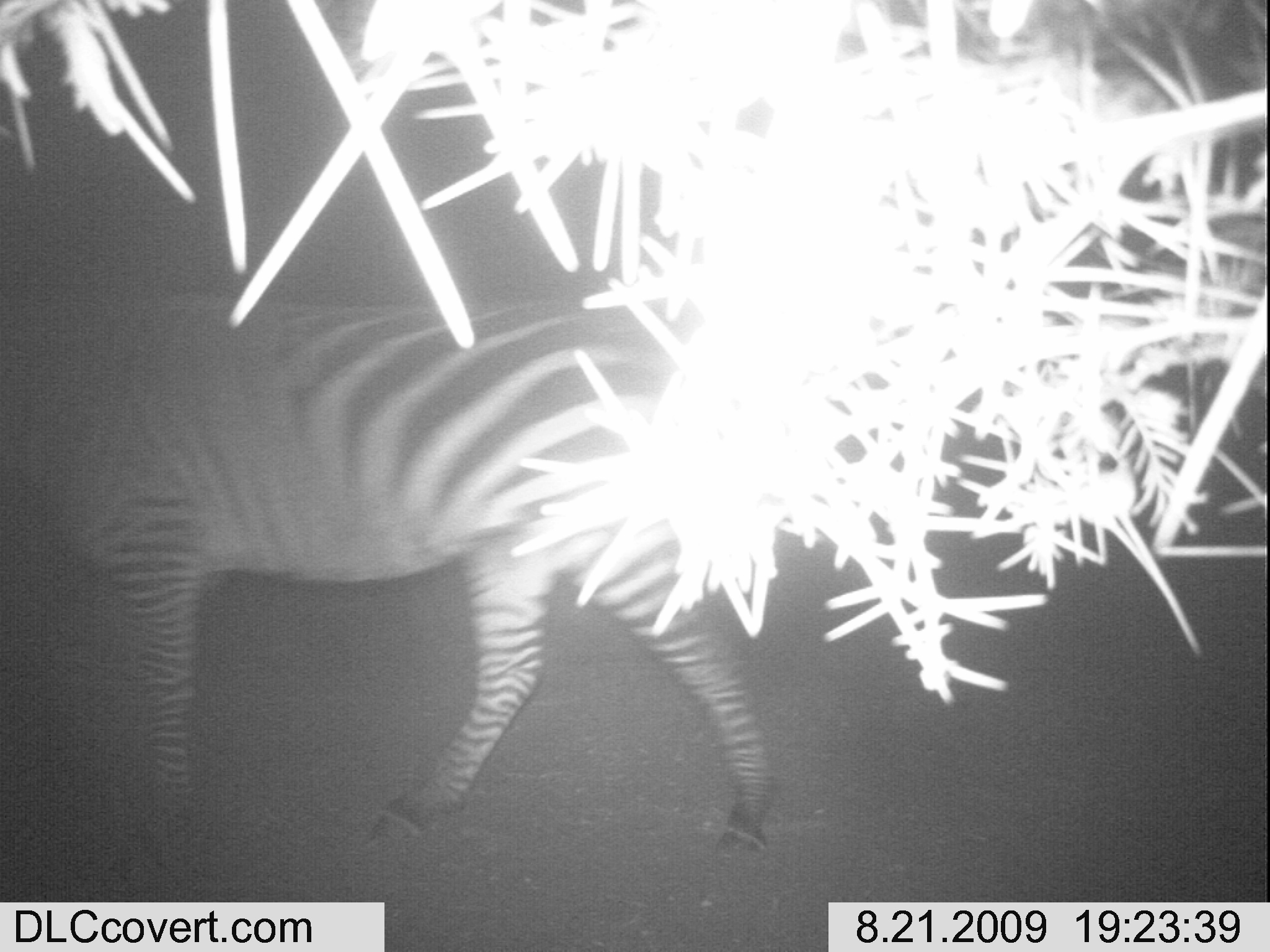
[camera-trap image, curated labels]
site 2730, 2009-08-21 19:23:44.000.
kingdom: Animalia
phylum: Chordata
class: Mammalia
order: Perissodactyla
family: Equidae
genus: Equus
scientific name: Equus quagga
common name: plains zebra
Equus quagga (plains zebra), count 1.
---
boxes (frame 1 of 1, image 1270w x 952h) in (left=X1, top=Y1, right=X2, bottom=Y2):
equus quagga: (left=1, top=280, right=784, bottom=859)